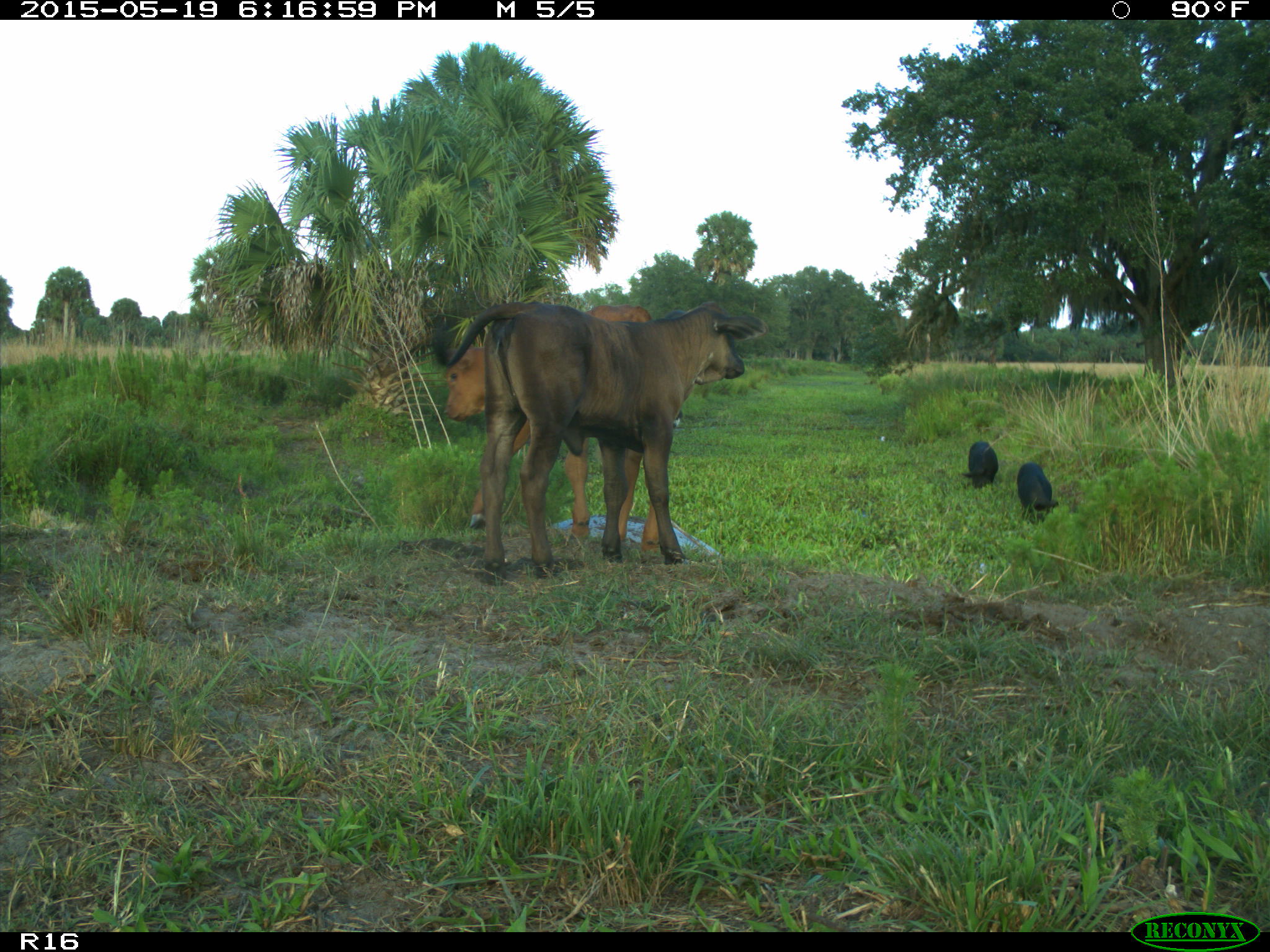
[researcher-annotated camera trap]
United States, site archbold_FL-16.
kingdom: Animalia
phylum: Chordata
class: Mammalia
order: Artiodactyla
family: Suidae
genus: Sus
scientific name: Sus scrofa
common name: wild boar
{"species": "Sus scrofa (wild boar)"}